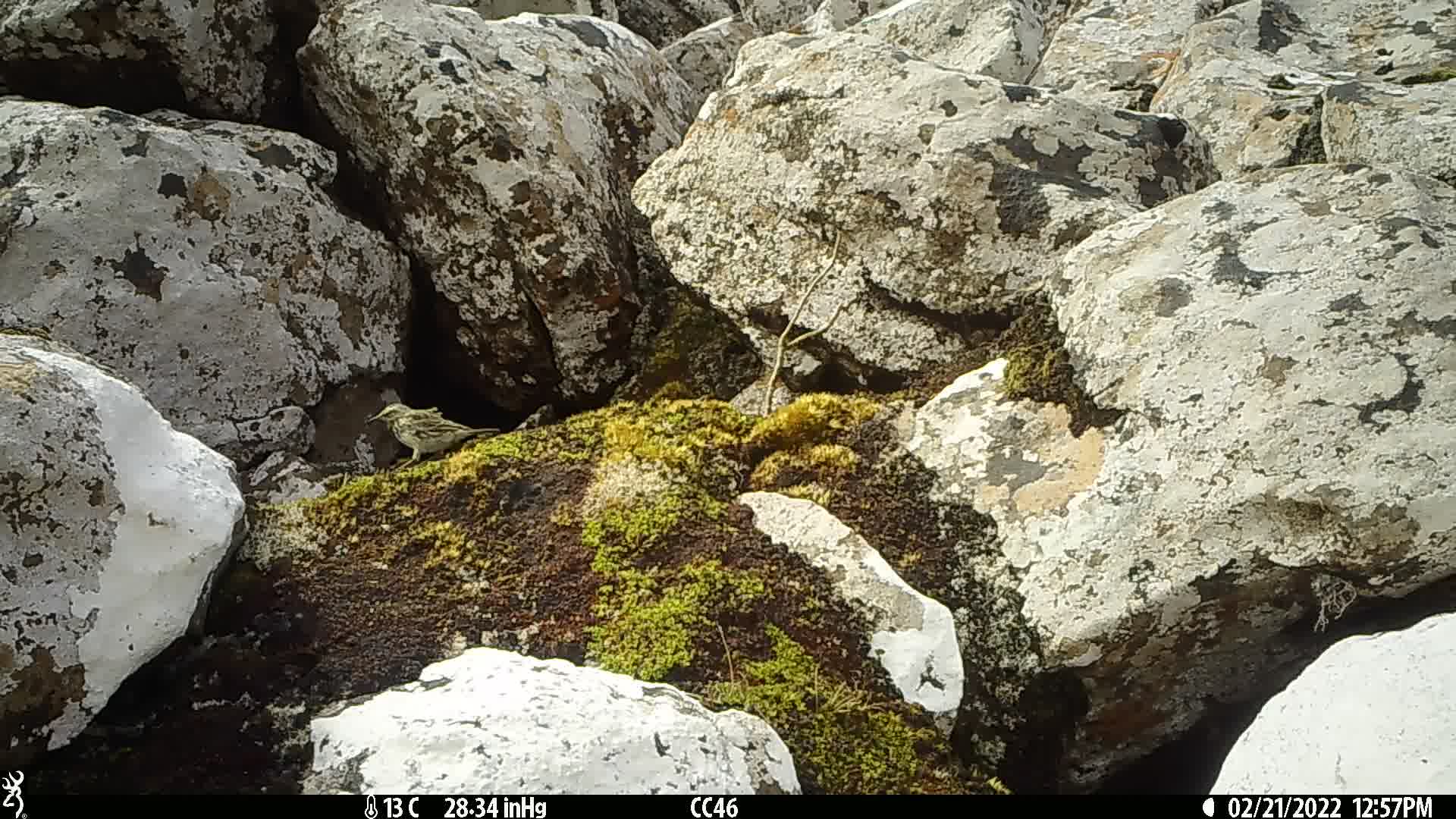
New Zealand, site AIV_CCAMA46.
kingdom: Animalia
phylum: Chordata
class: Aves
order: Passeriformes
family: Motacillidae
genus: Anthus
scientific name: Anthus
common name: pipit